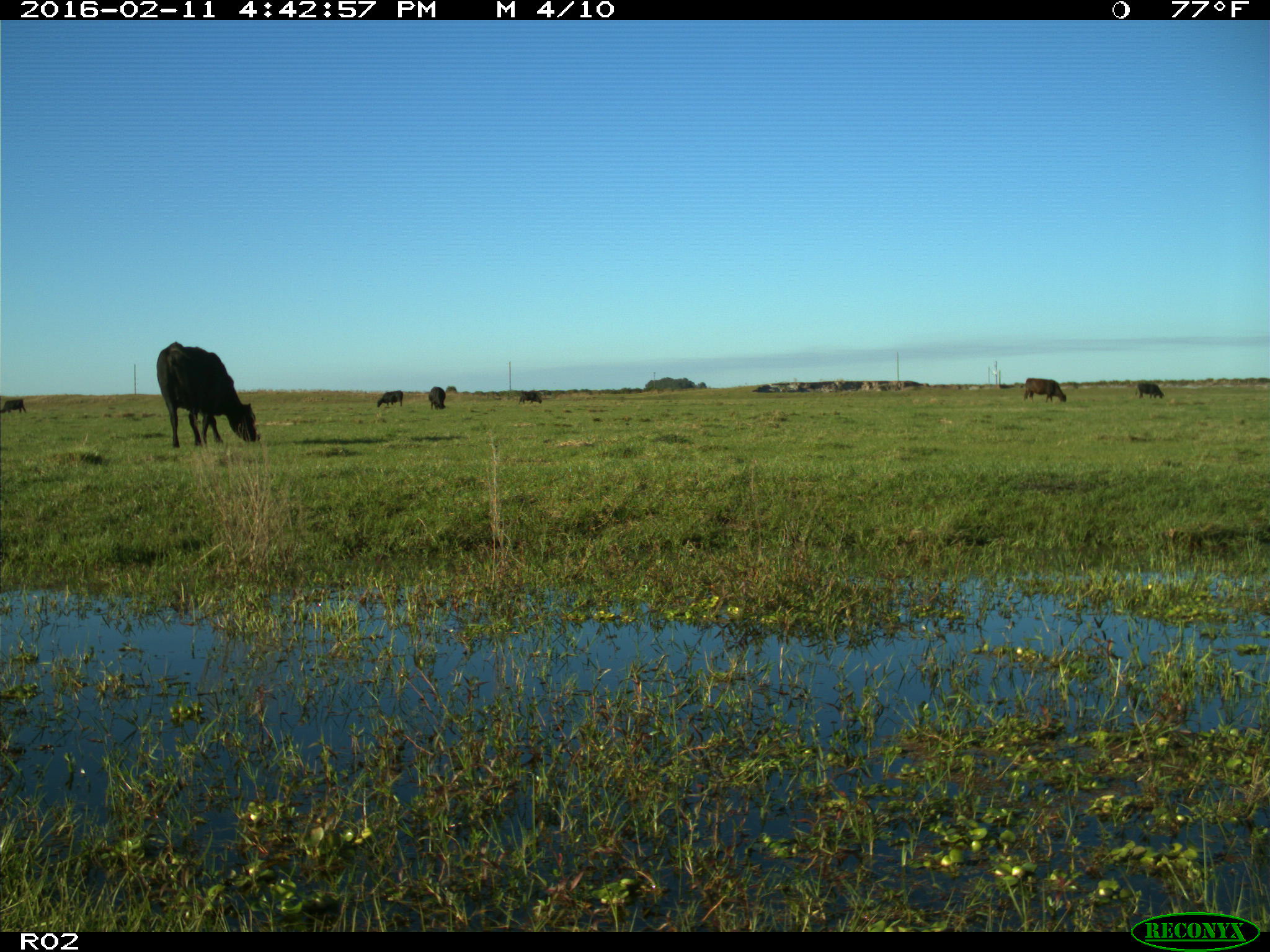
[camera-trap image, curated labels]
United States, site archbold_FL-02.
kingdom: Animalia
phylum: Chordata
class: Mammalia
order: Artiodactyla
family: Bovidae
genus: Bos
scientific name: Bos taurus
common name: domestic cow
Bos taurus (domestic cow).